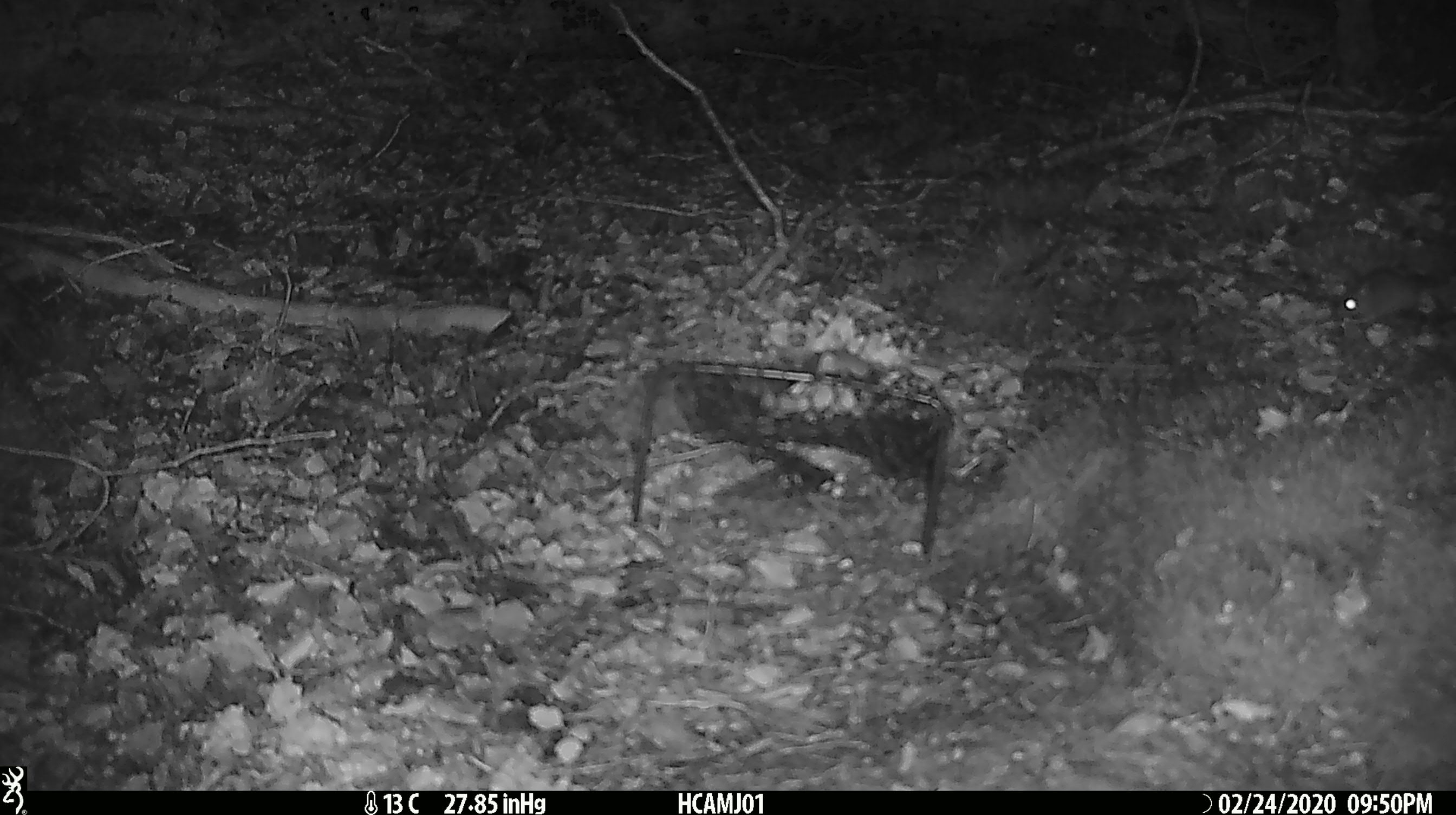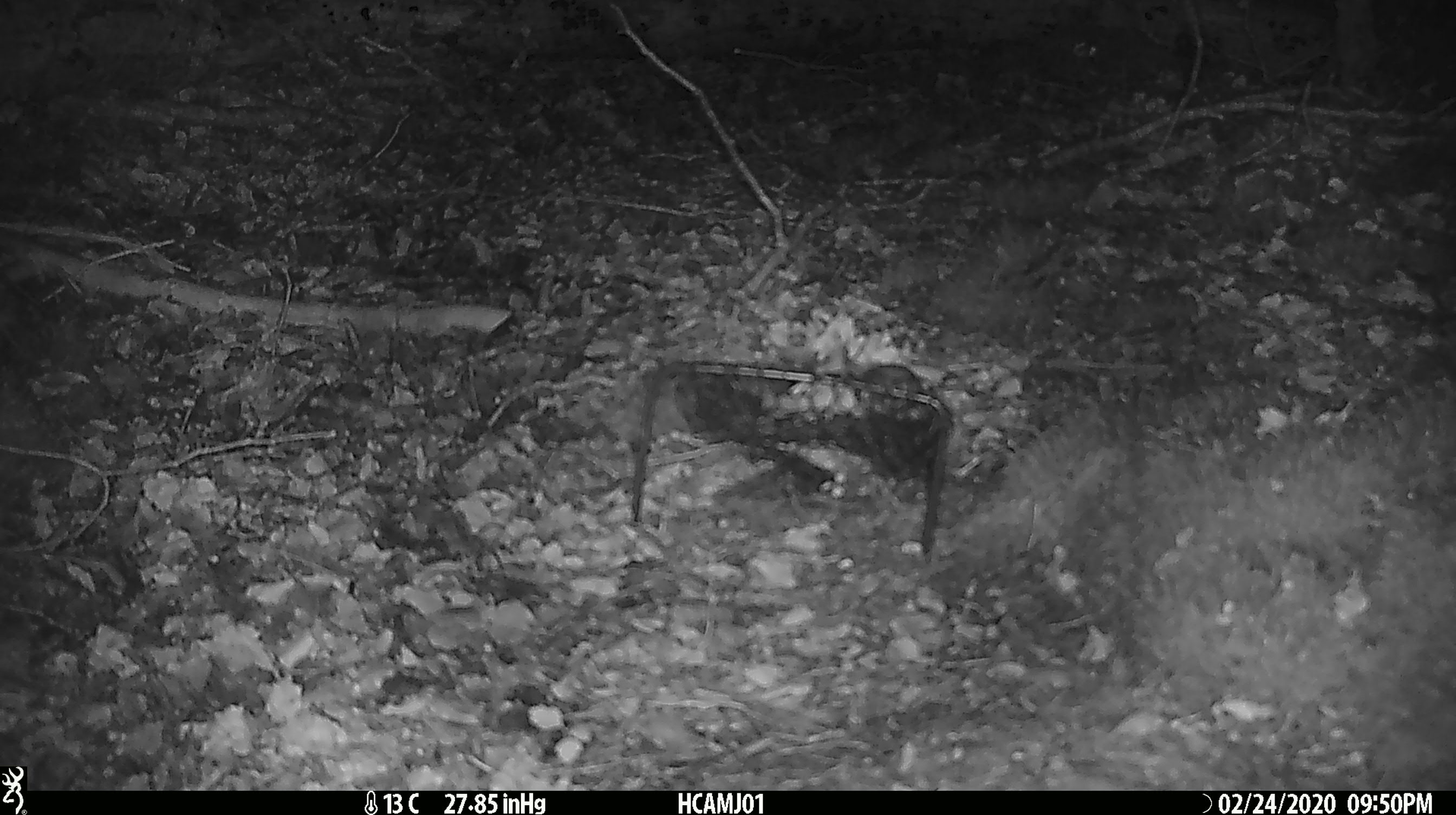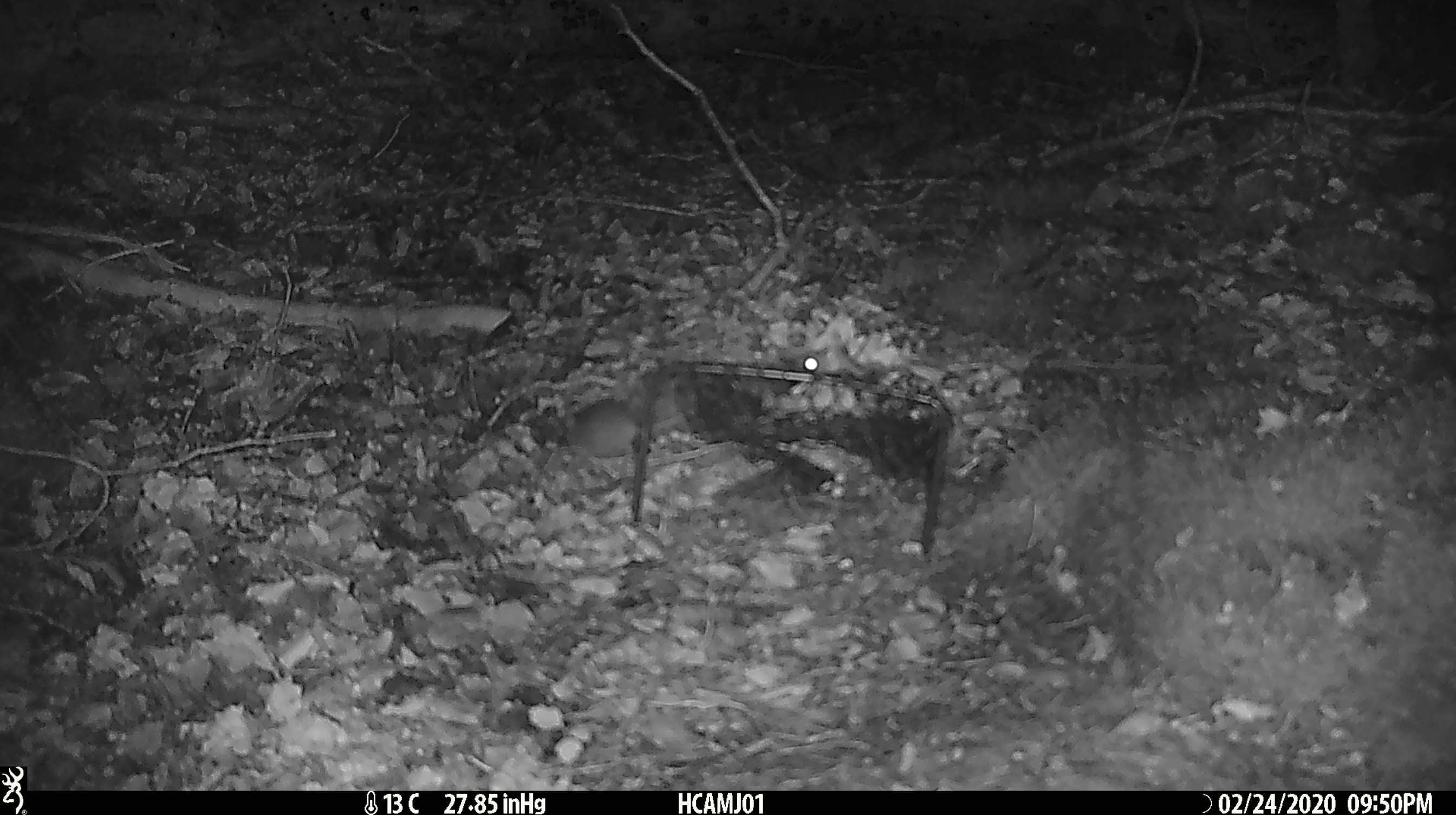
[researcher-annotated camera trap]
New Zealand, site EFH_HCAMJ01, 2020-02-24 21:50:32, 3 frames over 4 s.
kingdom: Animalia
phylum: Chordata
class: Mammalia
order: Rodentia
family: Muridae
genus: Mus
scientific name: Mus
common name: mouse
Mouse (Mus).